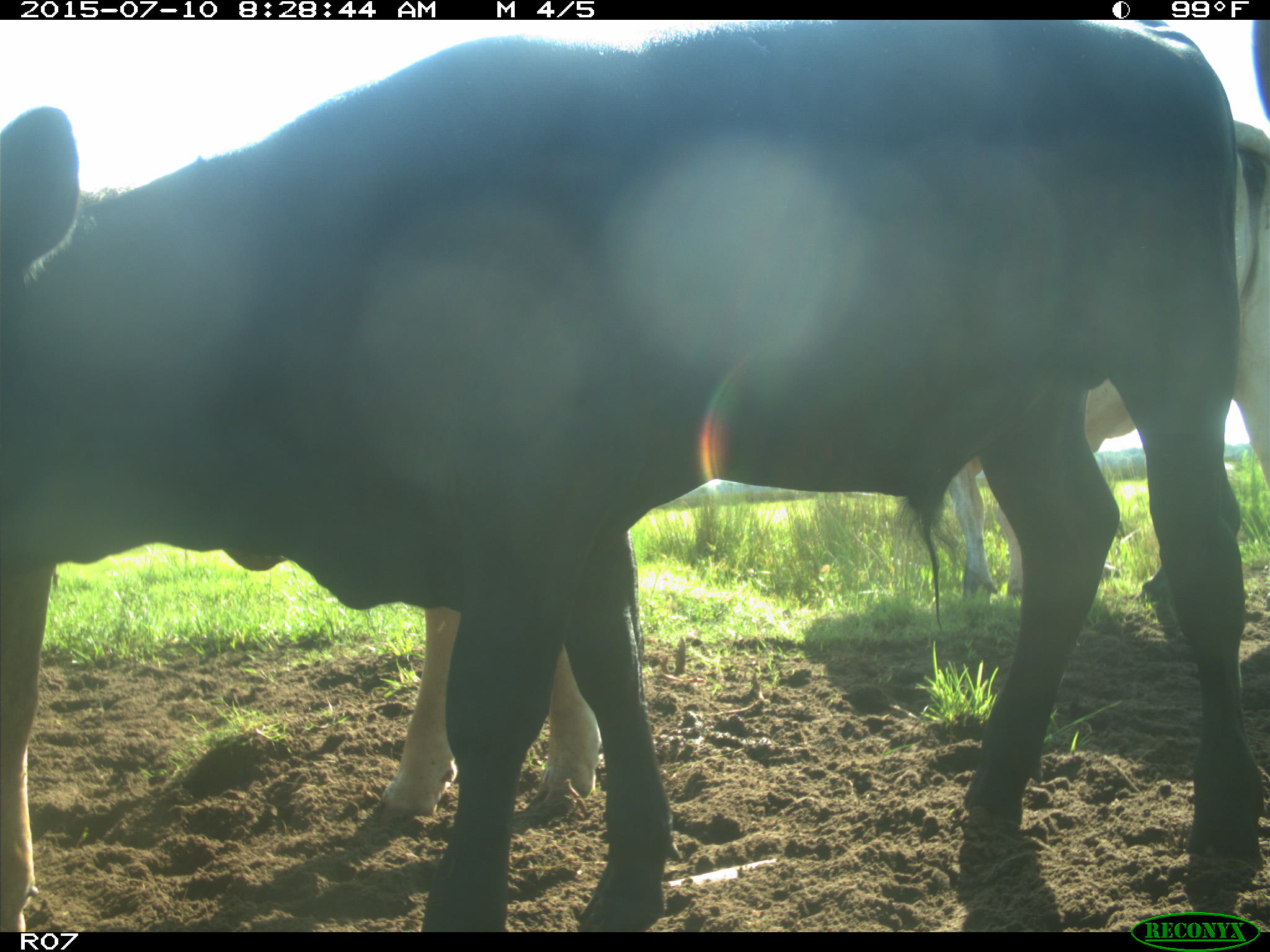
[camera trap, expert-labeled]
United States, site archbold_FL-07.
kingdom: Animalia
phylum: Chordata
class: Mammalia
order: Artiodactyla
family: Bovidae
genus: Bos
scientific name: Bos taurus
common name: domestic cow